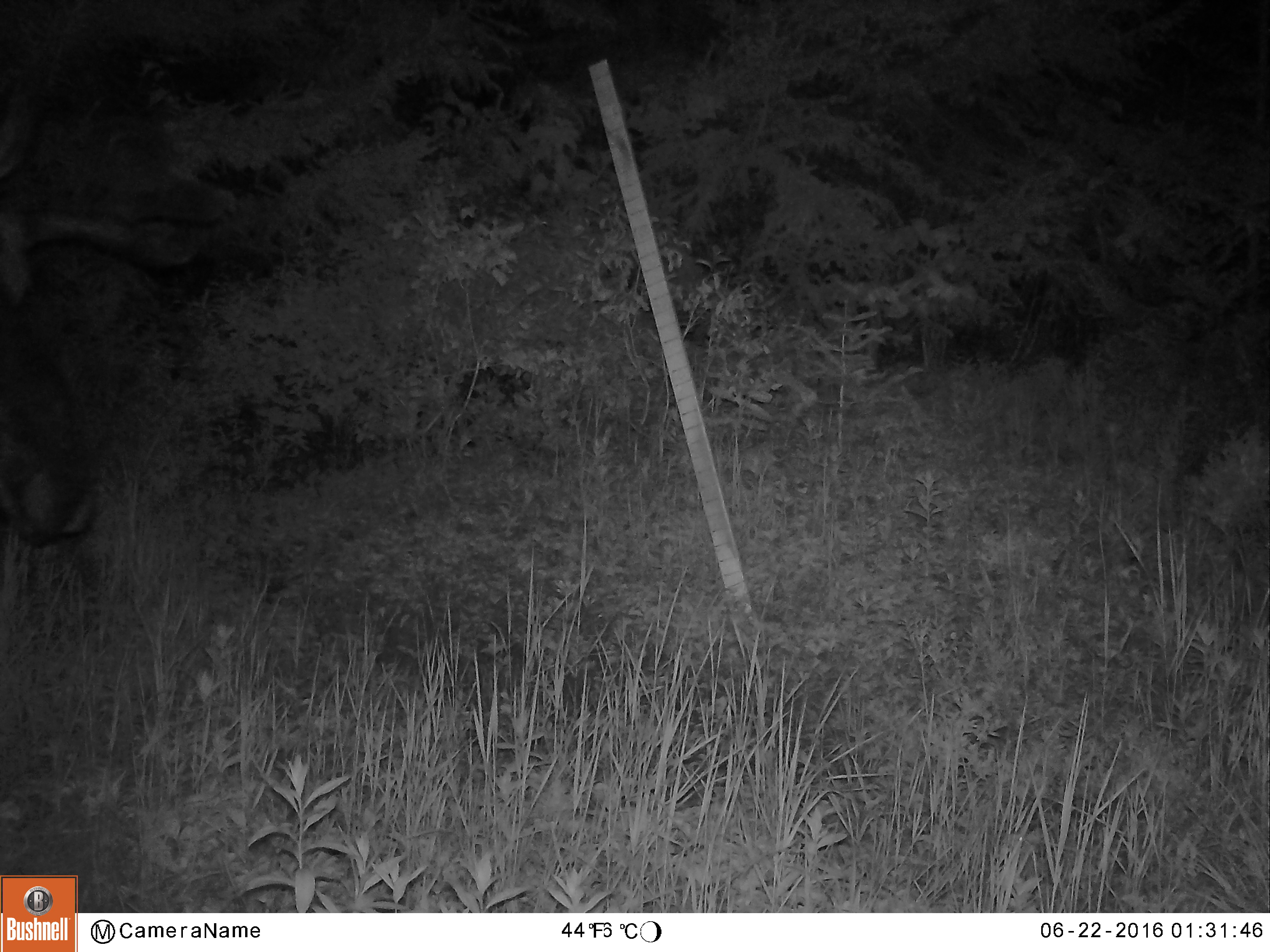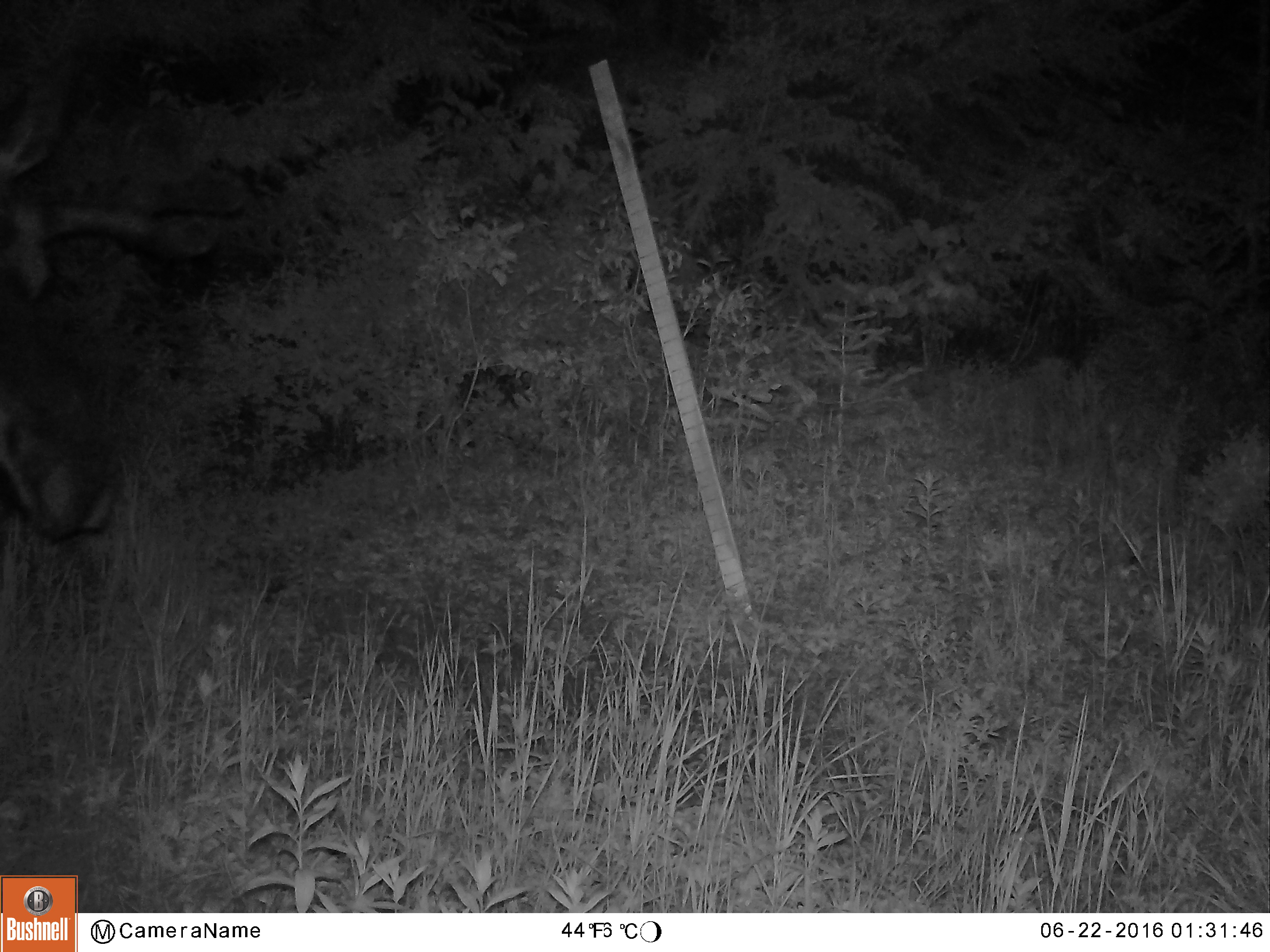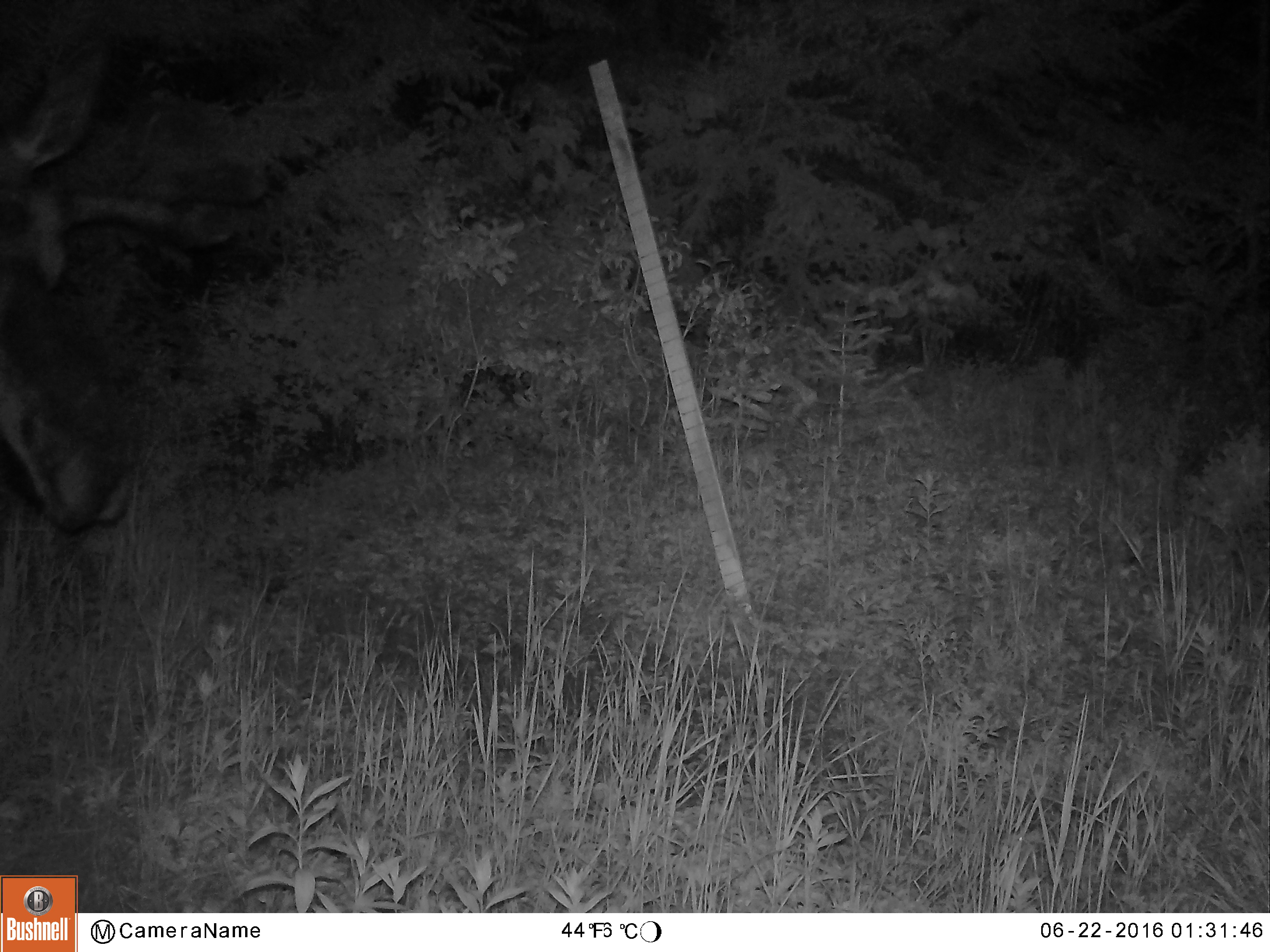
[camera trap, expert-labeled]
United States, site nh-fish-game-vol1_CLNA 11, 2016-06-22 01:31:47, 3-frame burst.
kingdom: Animalia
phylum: Chordata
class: Mammalia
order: Artiodactyla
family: Cervidae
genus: Alces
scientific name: Alces alces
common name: moose